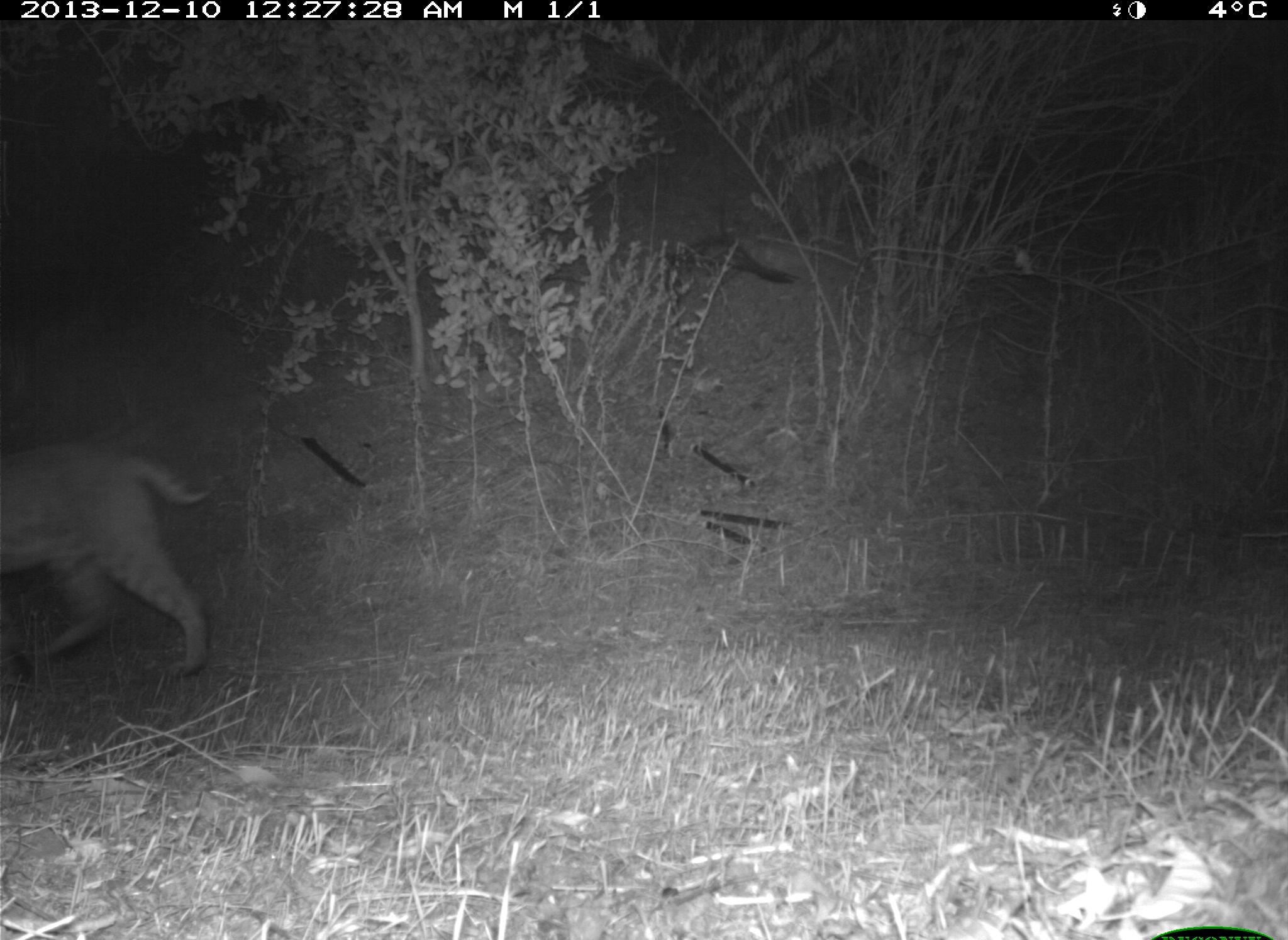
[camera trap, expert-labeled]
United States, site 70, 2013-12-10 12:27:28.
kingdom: Animalia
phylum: Chordata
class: Mammalia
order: Carnivora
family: Felidae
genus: Lynx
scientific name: Lynx rufus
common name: bobcat